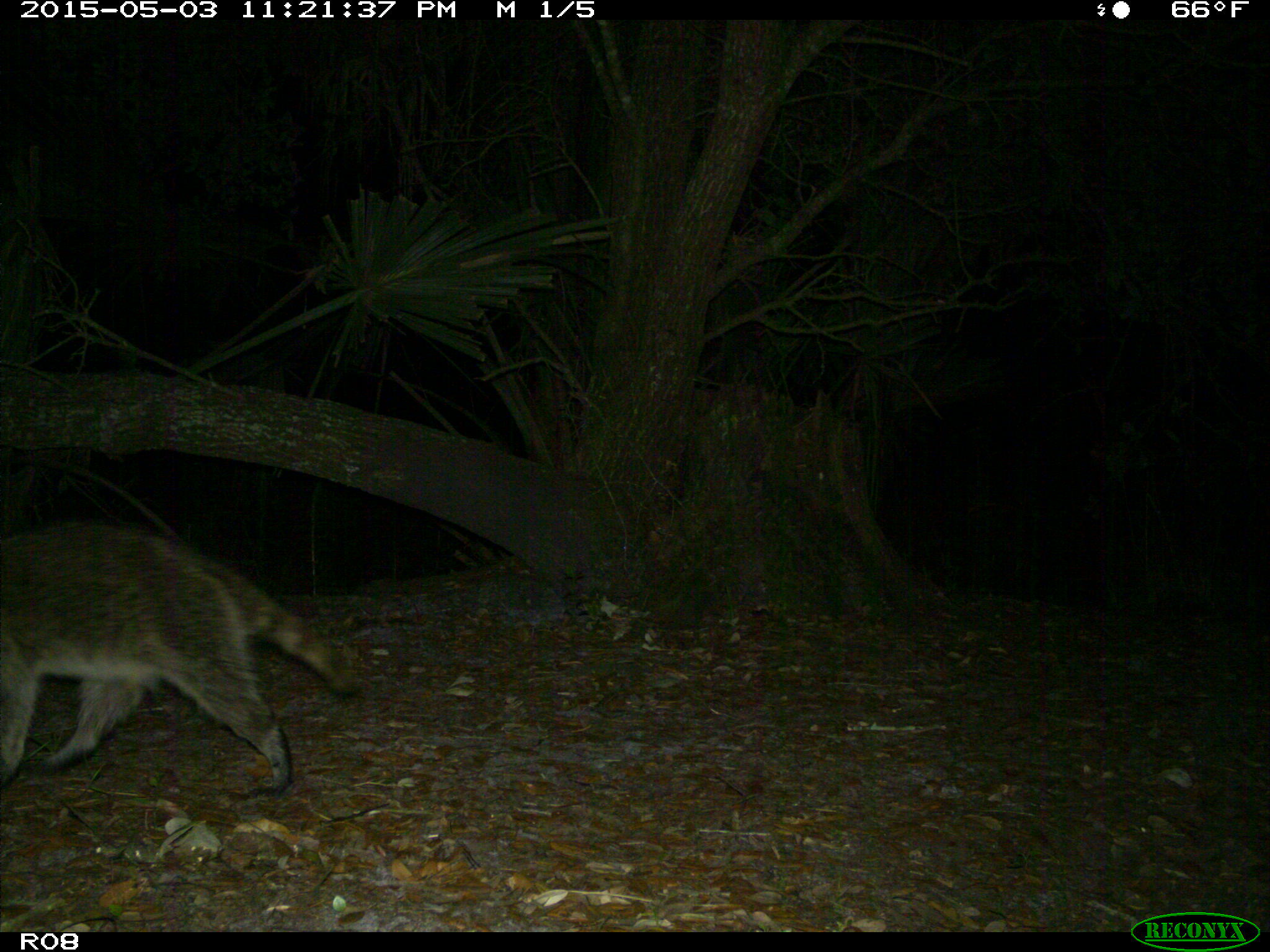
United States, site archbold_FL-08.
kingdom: Animalia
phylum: Chordata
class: Mammalia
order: Carnivora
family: Procyonidae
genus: Procyon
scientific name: Procyon lotor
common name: common raccoon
Procyon lotor (common raccoon).